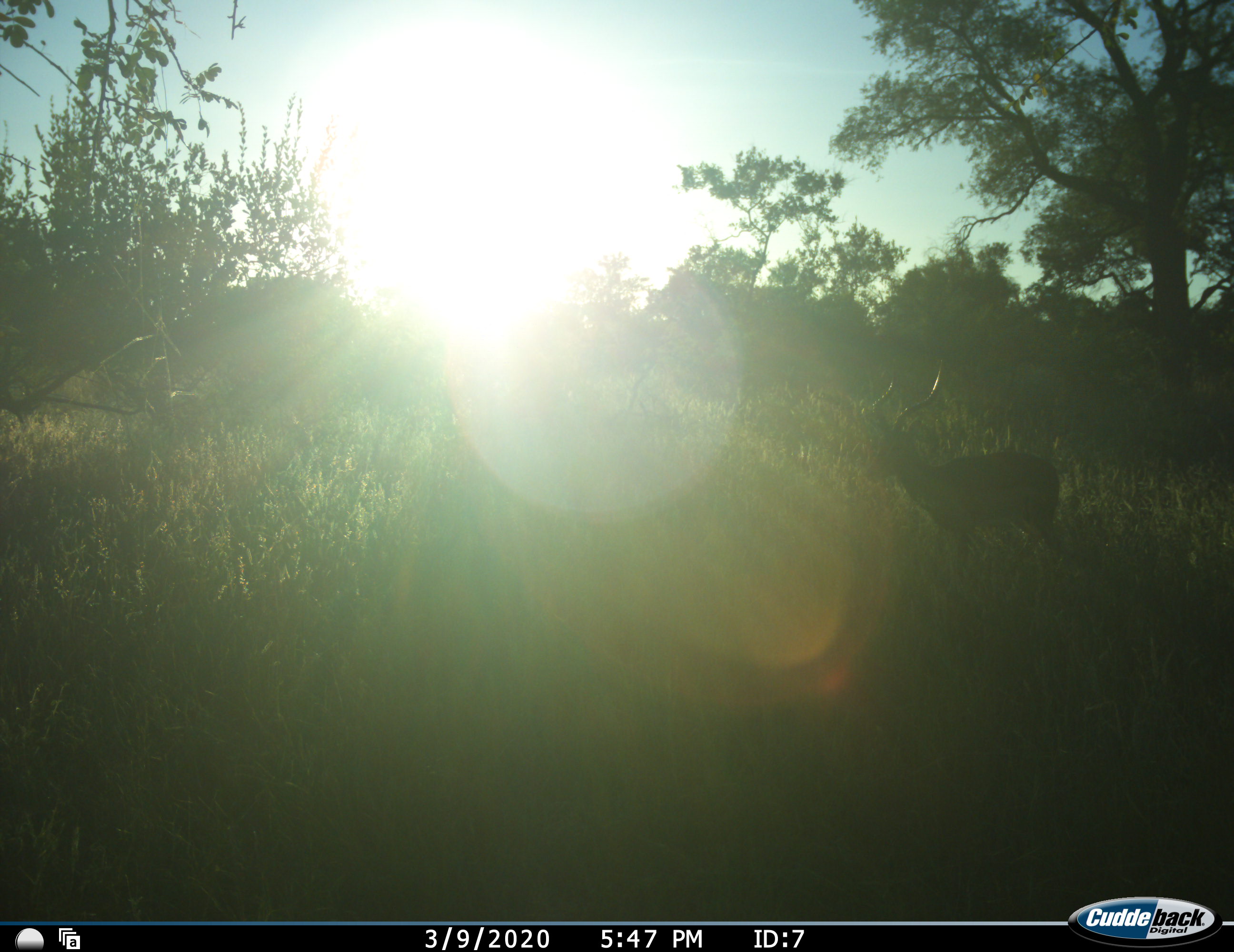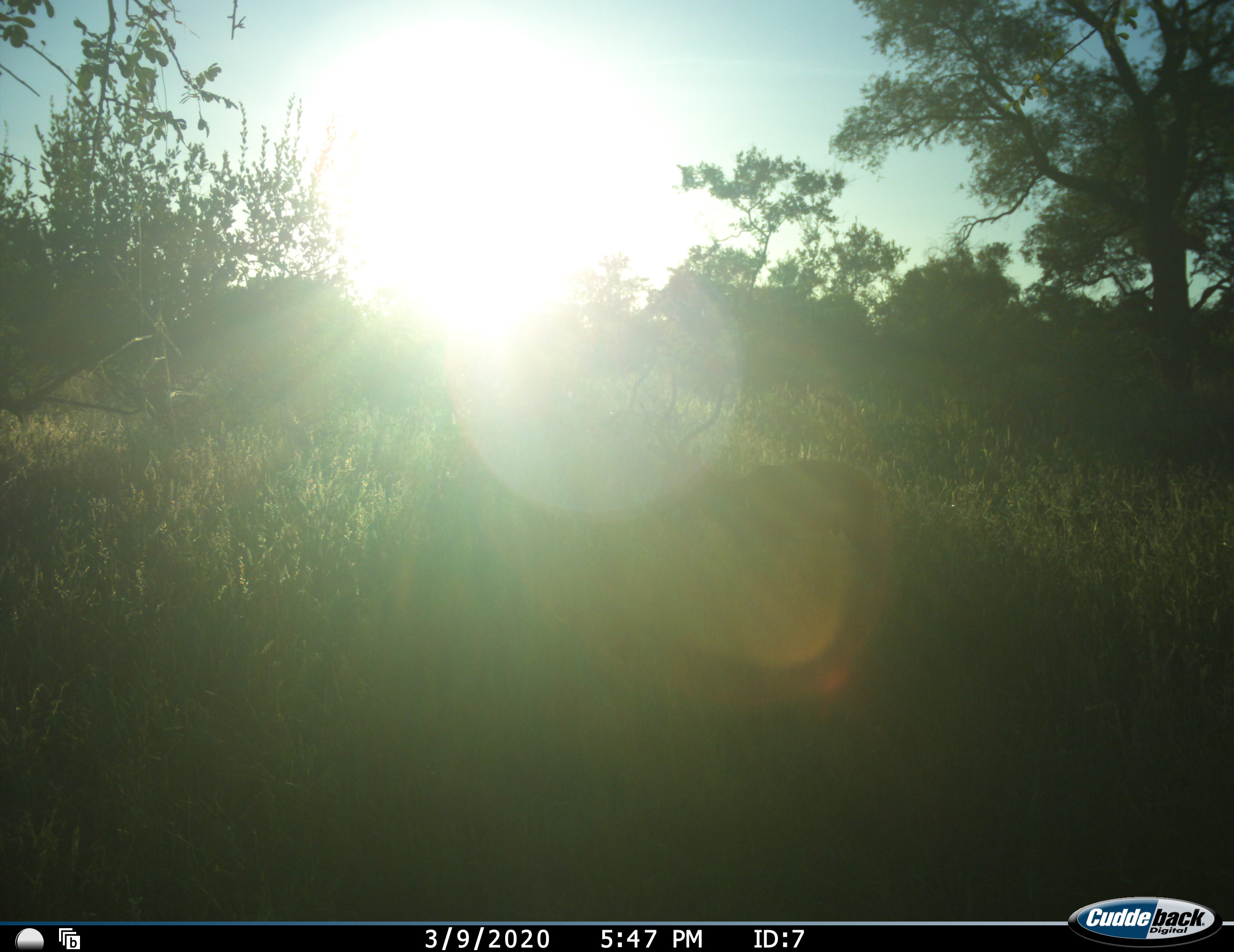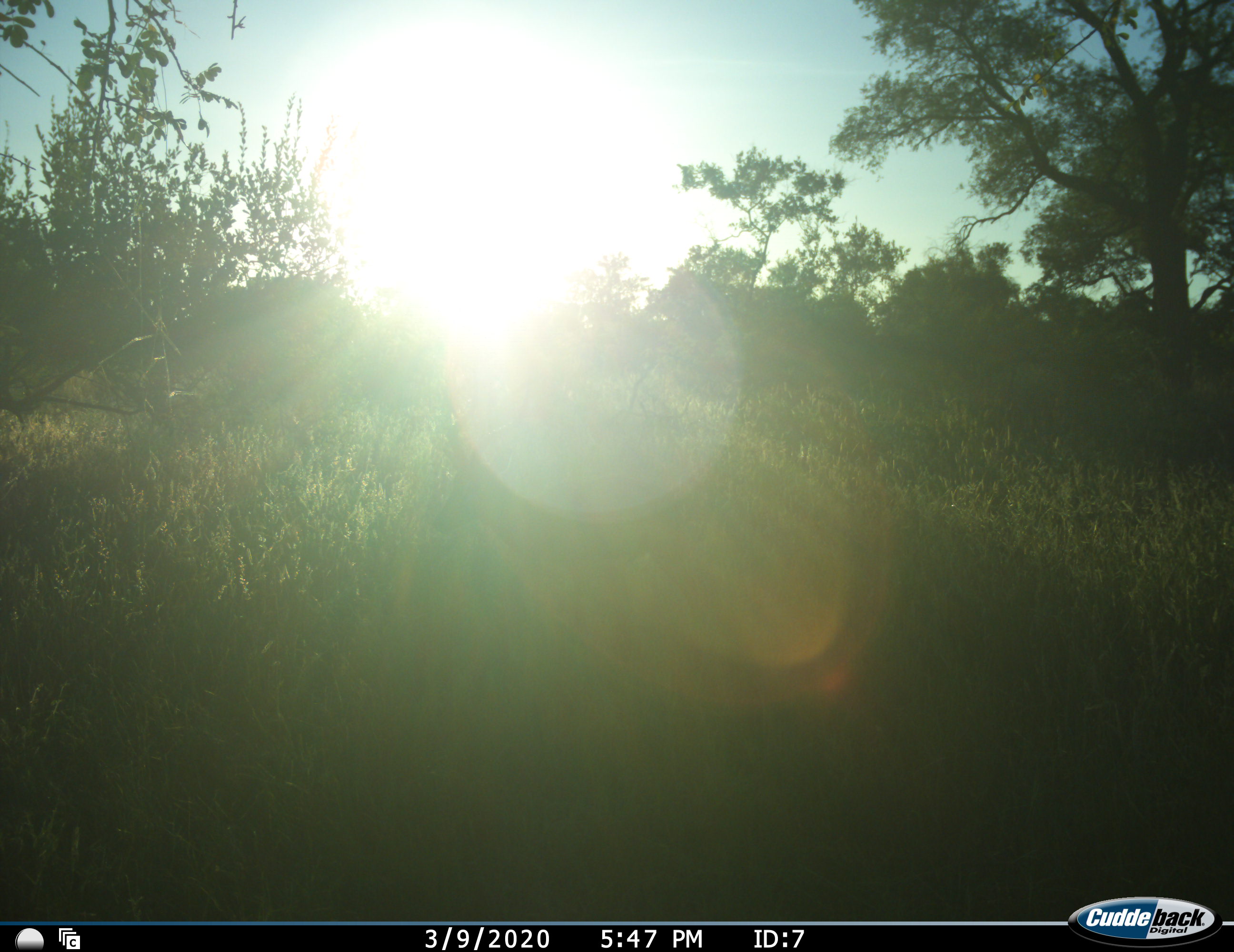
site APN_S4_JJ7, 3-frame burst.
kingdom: Animalia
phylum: Chordata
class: Mammalia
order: Artiodactyla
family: Bovidae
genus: Aepyceros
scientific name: Aepyceros melampus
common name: impala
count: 1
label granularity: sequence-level